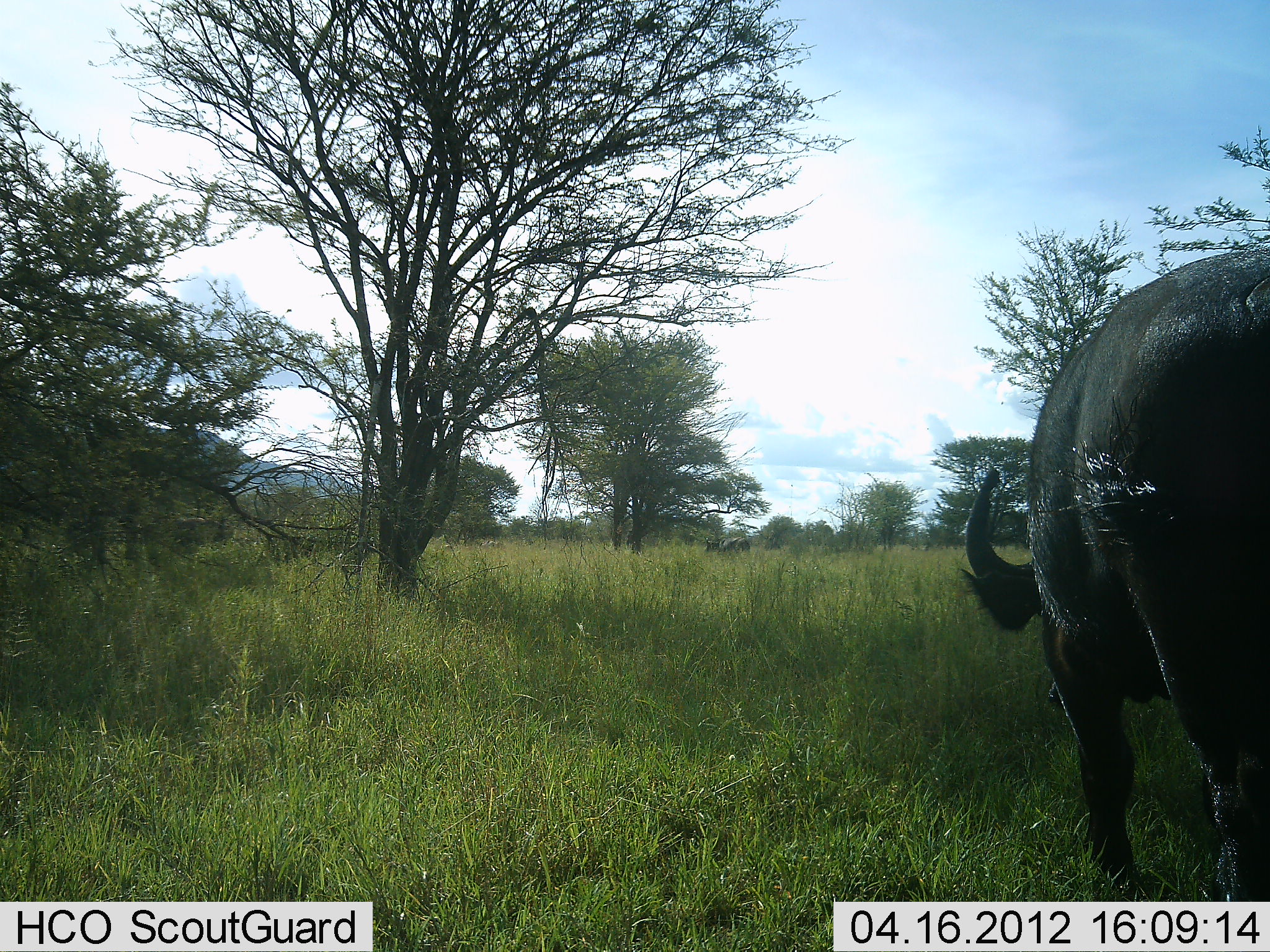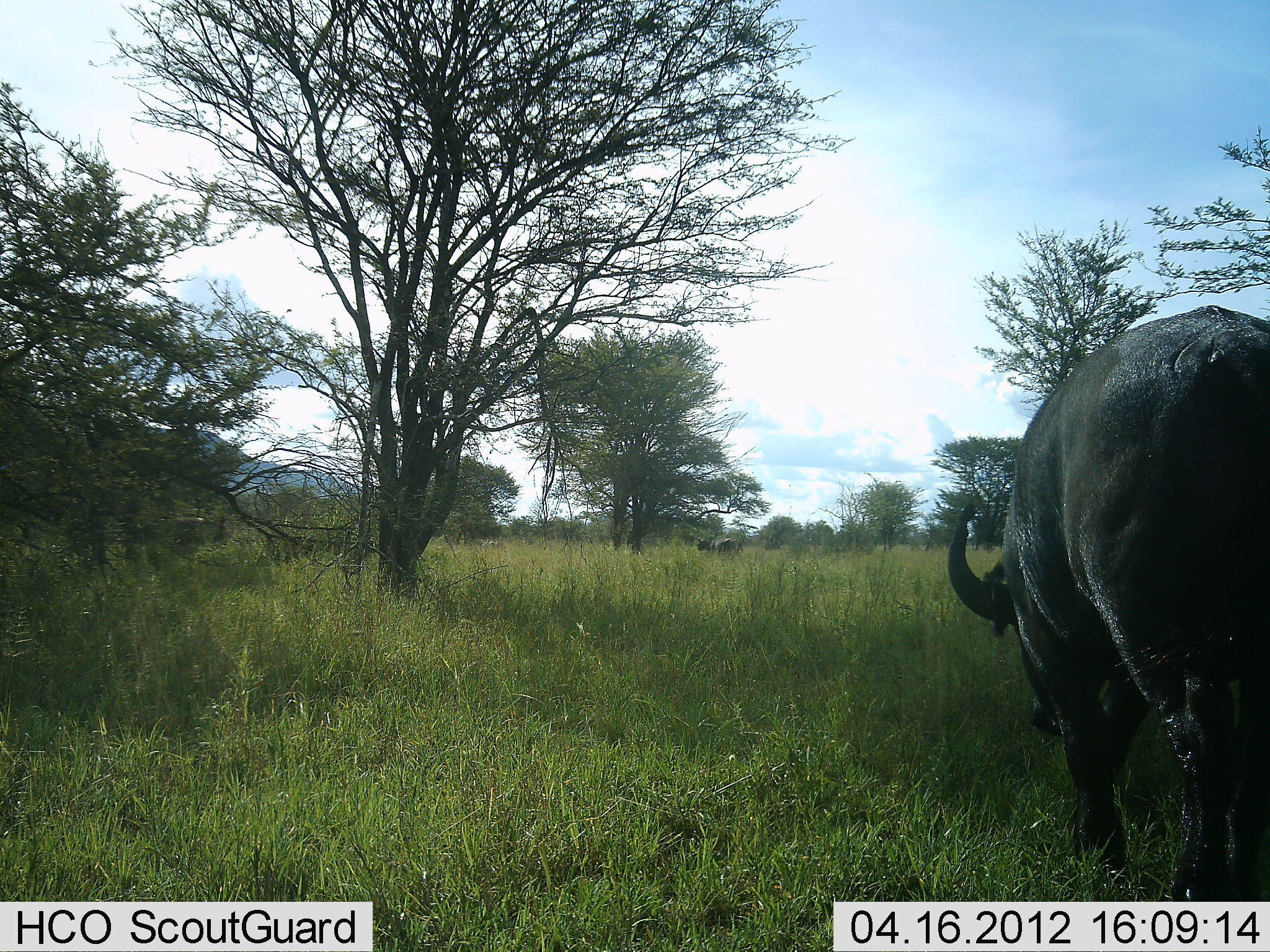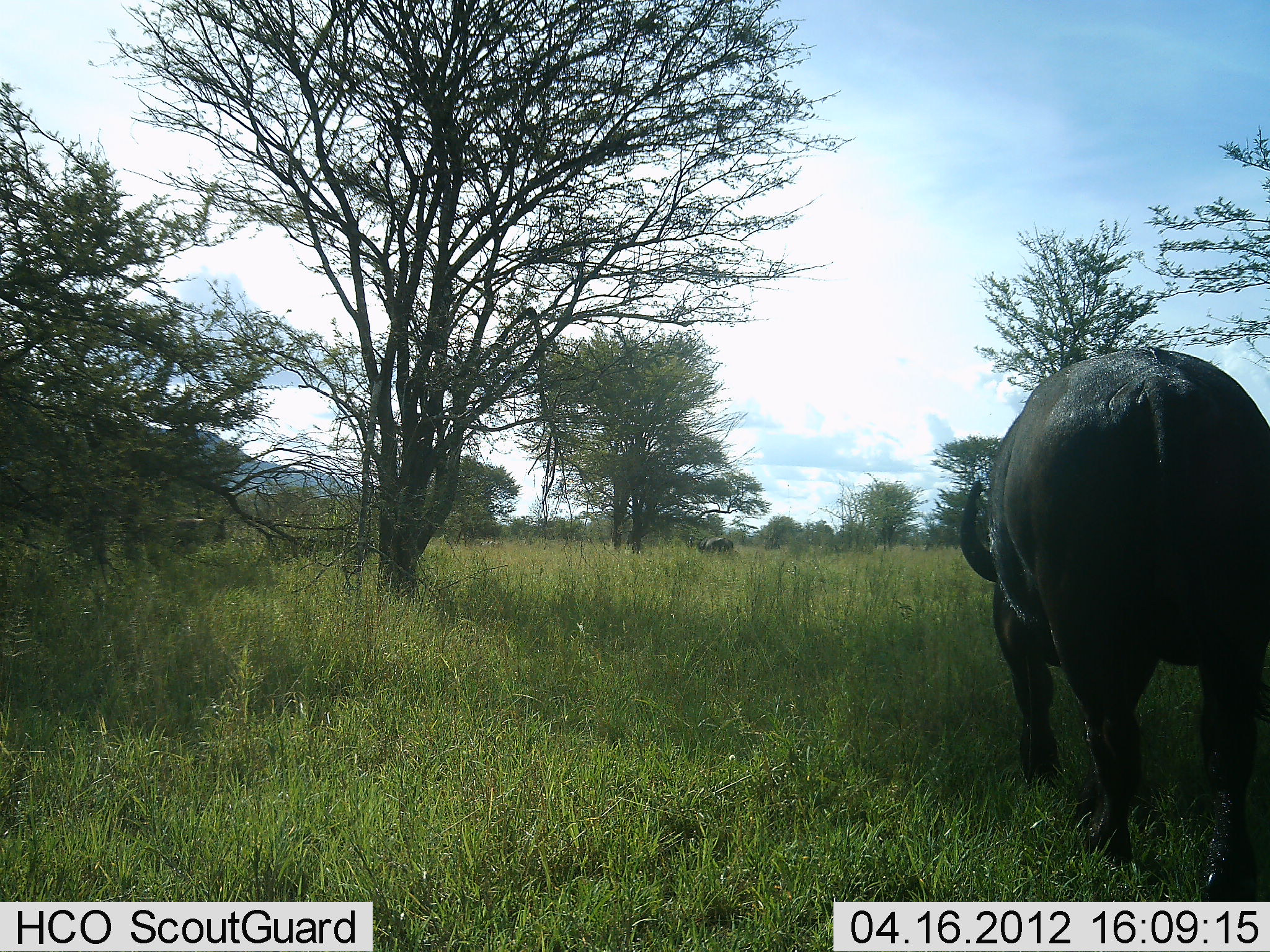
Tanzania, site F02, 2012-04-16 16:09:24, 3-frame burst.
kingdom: Animalia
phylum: Chordata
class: Mammalia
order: Artiodactyla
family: Bovidae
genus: Syncerus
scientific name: Syncerus caffer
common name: cape buffalo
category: buffalo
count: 2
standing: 17%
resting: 0%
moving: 91%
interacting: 0%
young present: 0%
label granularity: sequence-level